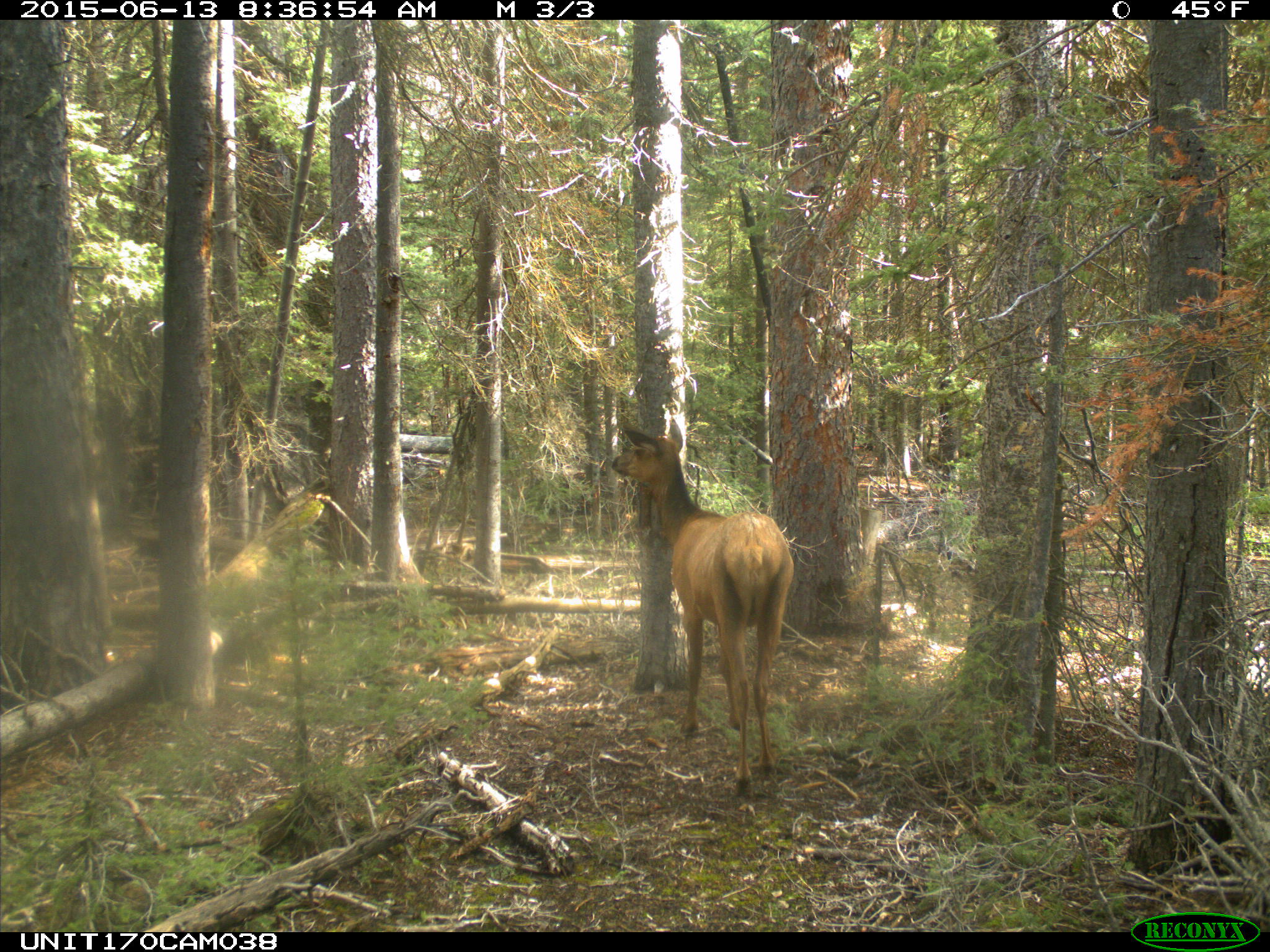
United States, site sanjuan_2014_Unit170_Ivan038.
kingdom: Animalia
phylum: Chordata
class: Mammalia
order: Artiodactyla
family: Cervidae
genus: Cervus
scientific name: Cervus elaphus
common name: red deer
Cervus elaphus (red deer).